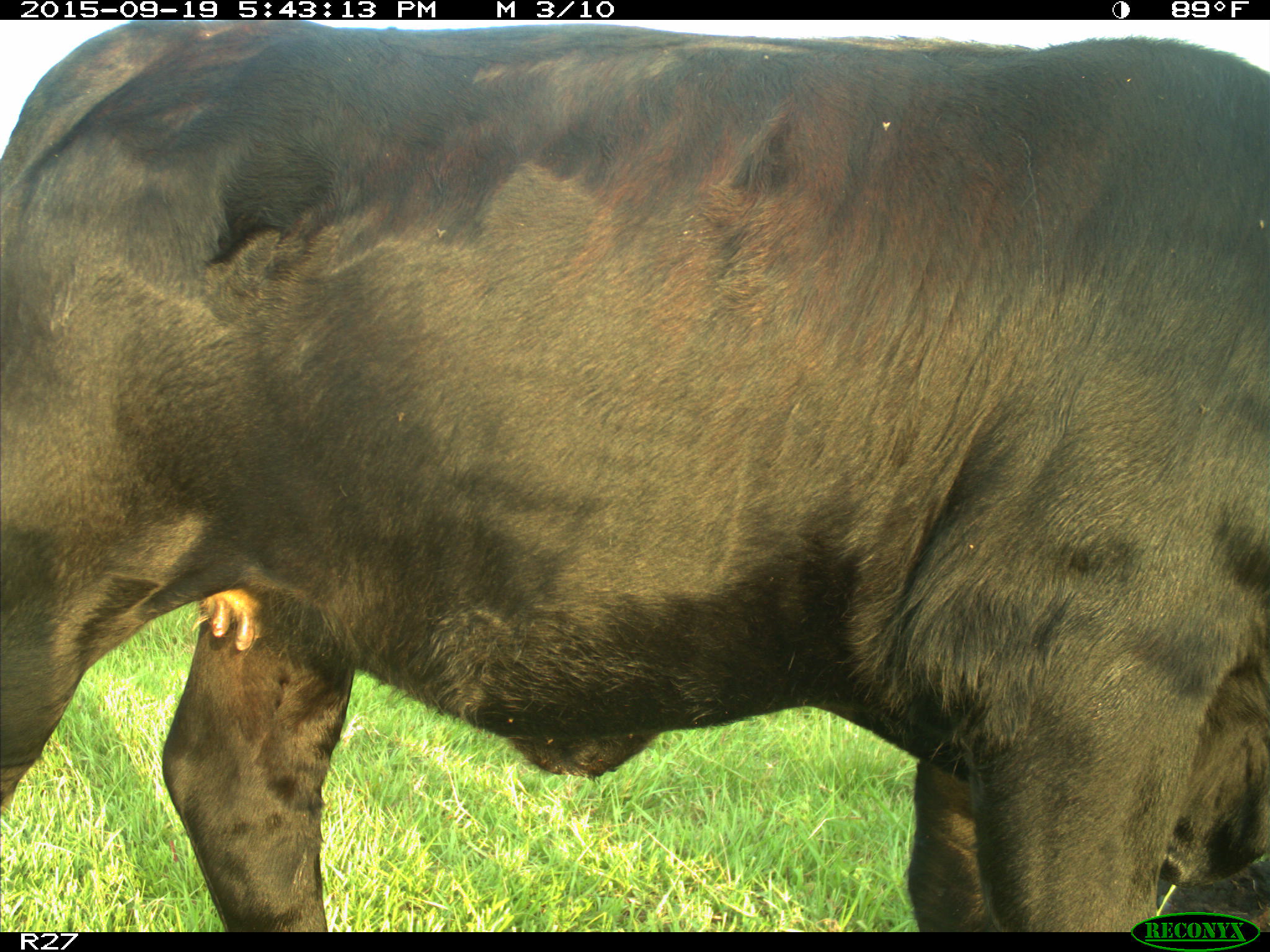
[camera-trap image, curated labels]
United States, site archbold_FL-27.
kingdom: Animalia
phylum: Chordata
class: Mammalia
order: Artiodactyla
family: Bovidae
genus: Bos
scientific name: Bos taurus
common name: domestic cow